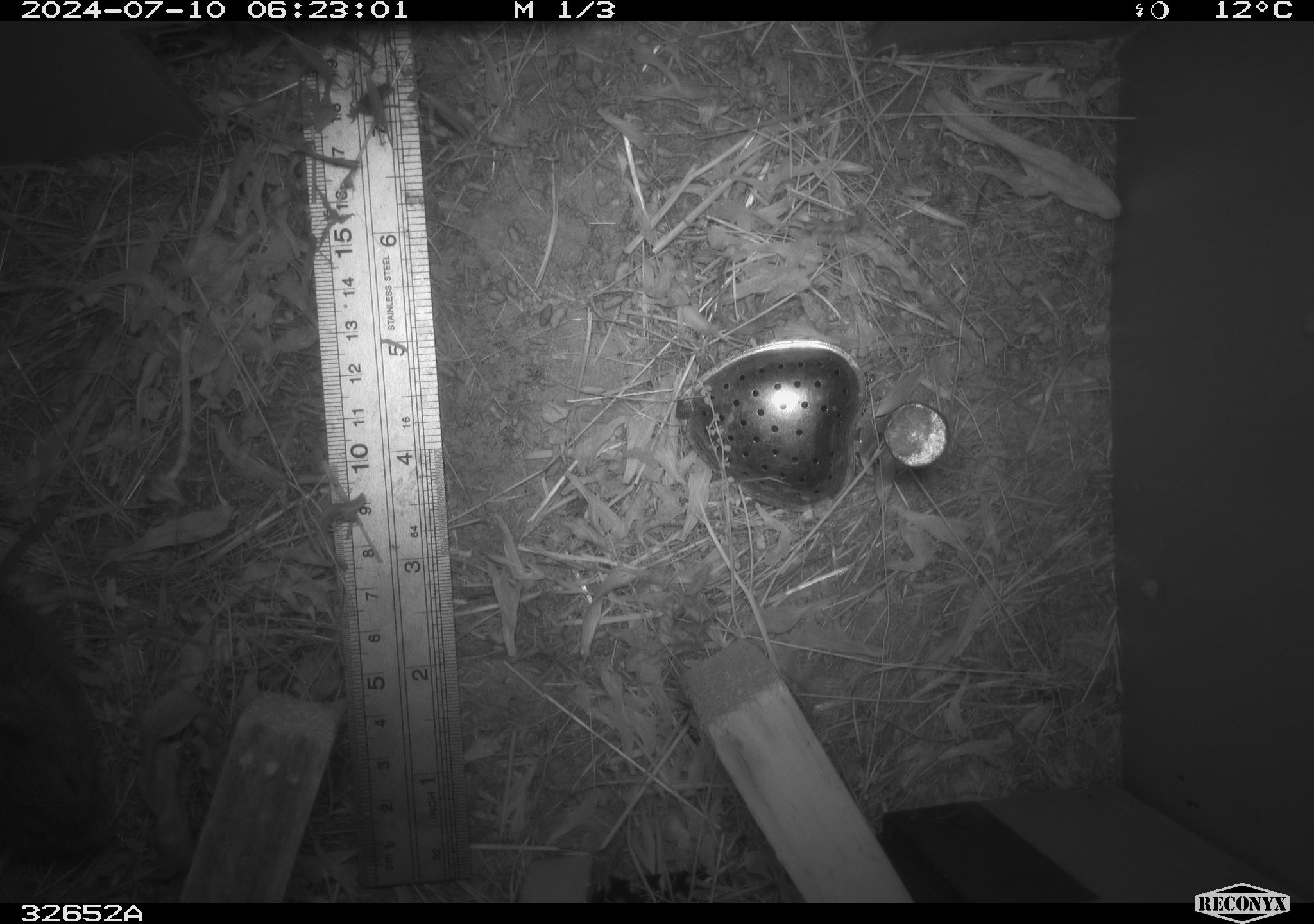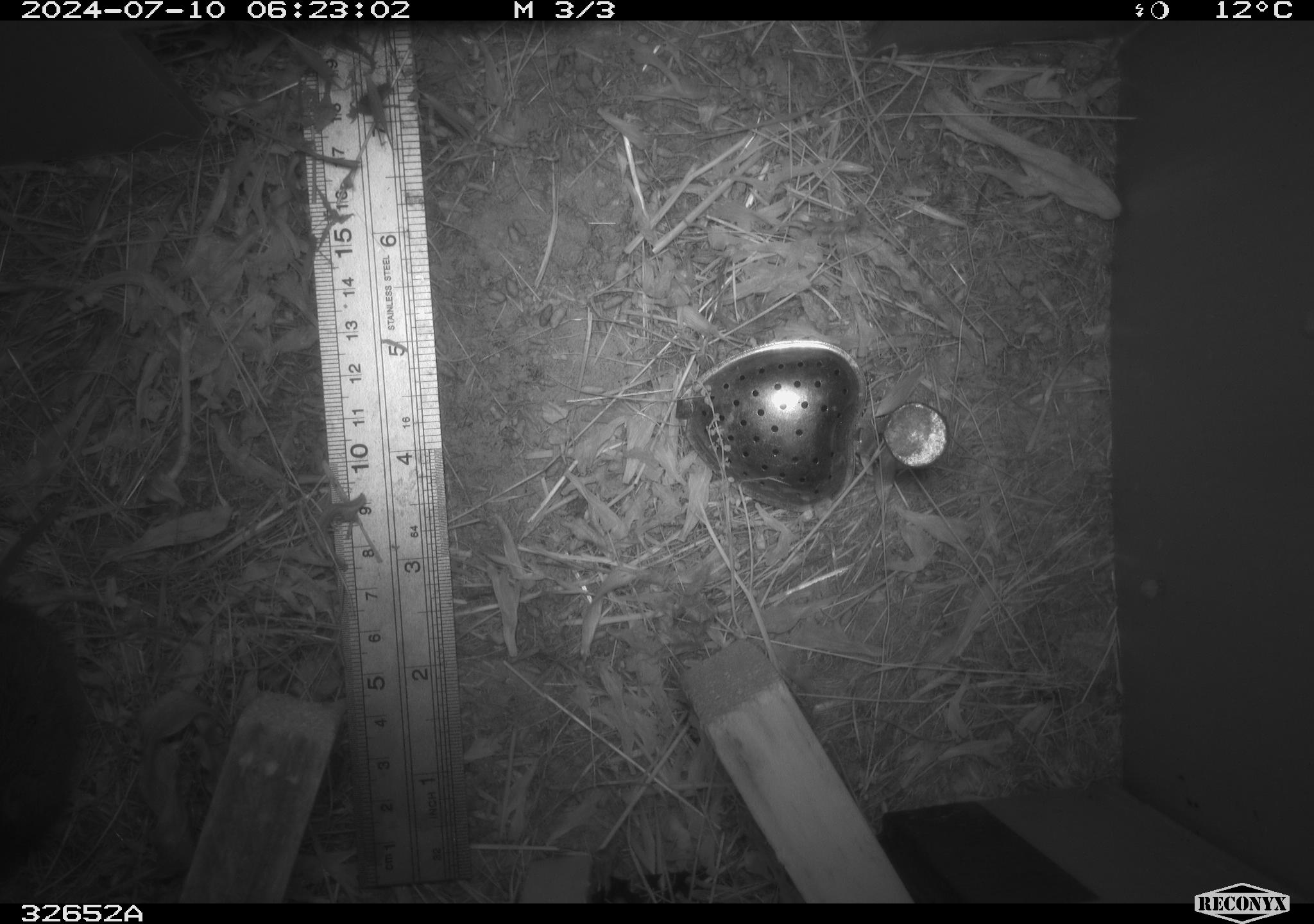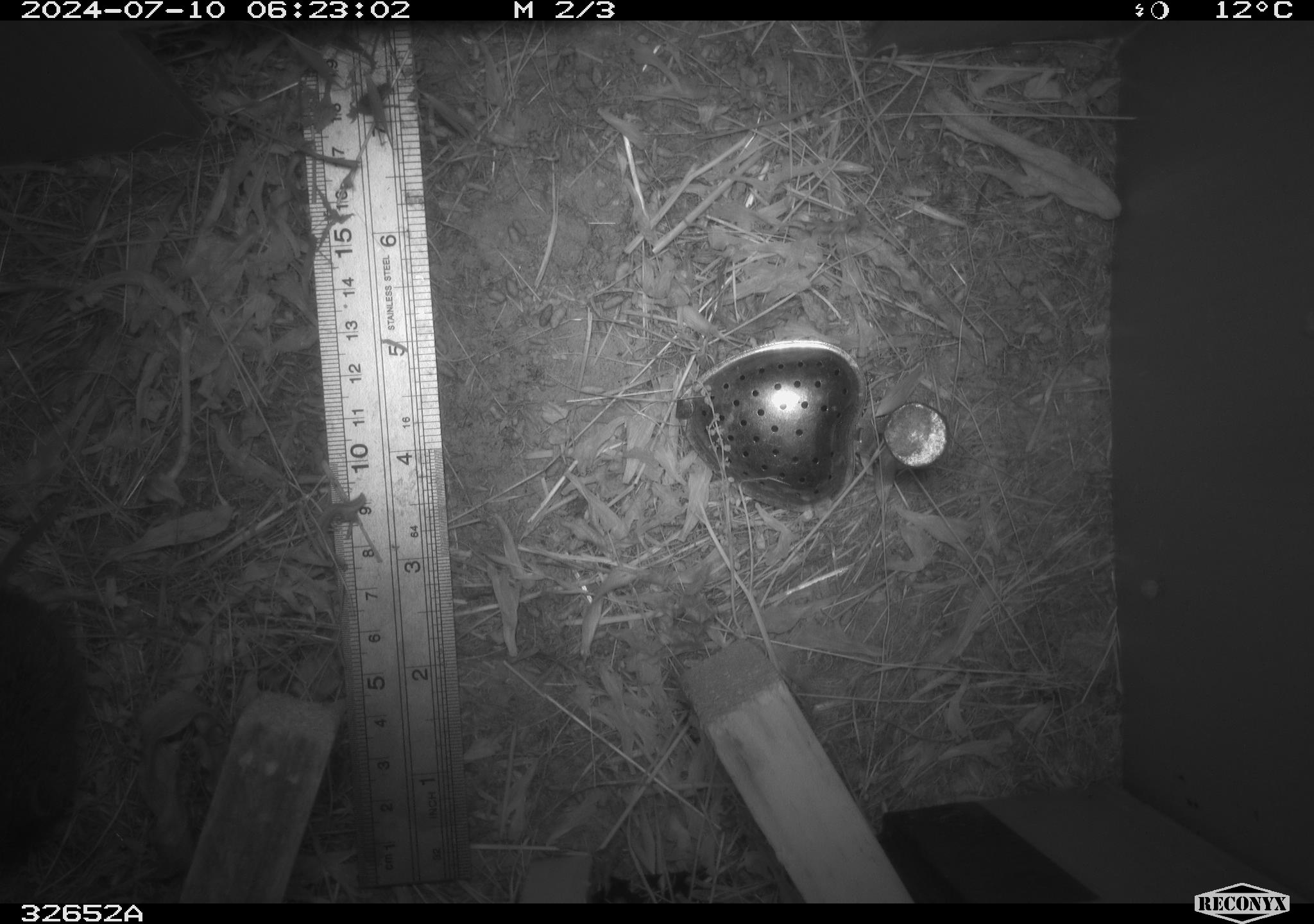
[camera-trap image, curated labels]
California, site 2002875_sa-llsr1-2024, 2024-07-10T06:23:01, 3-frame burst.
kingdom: Animalia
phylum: Chordata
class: Mammalia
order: Rodentia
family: Cricetidae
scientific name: Arvicolinae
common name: voles, lemmings, and muskrats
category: arvicolinae subfamily